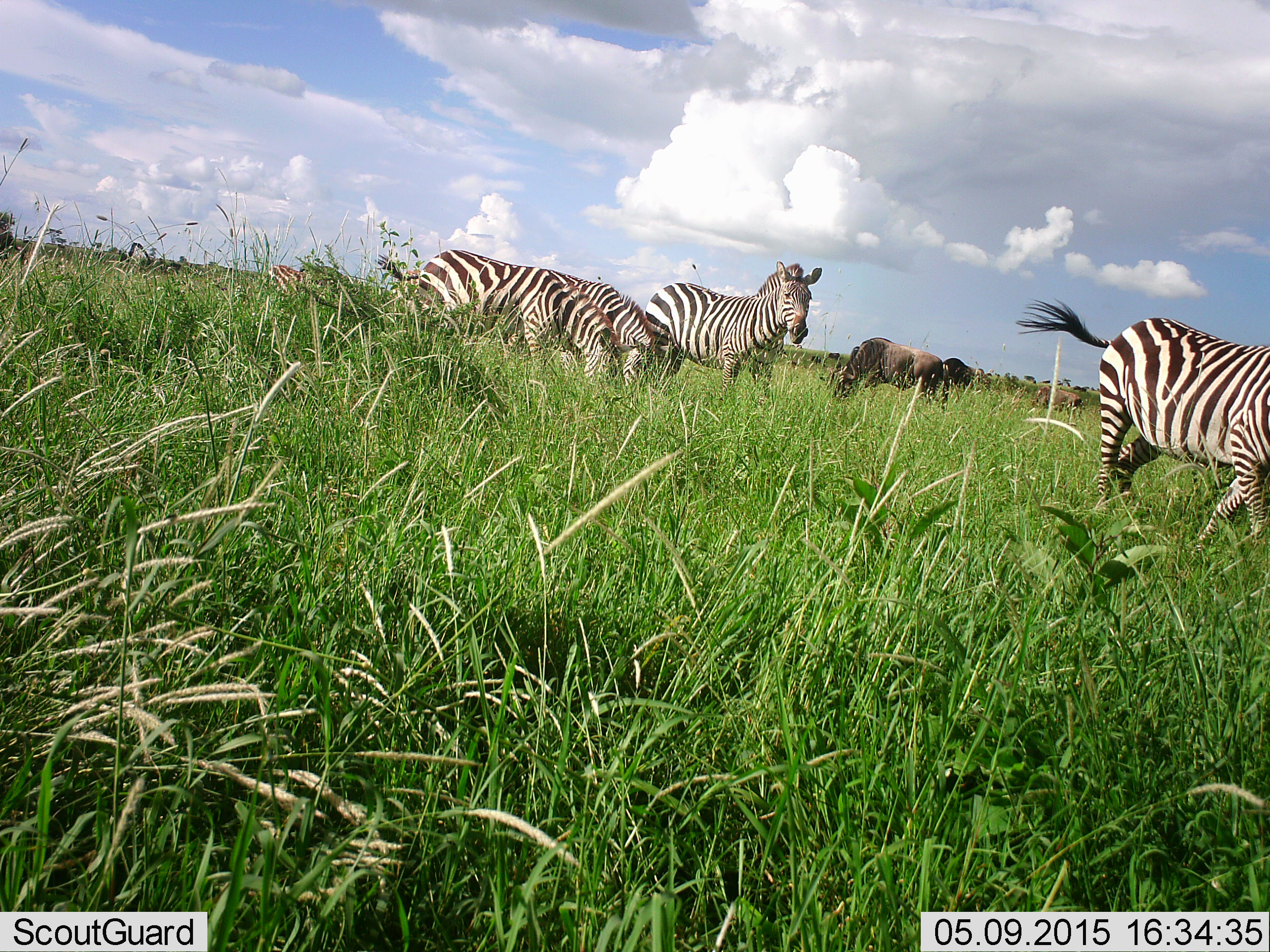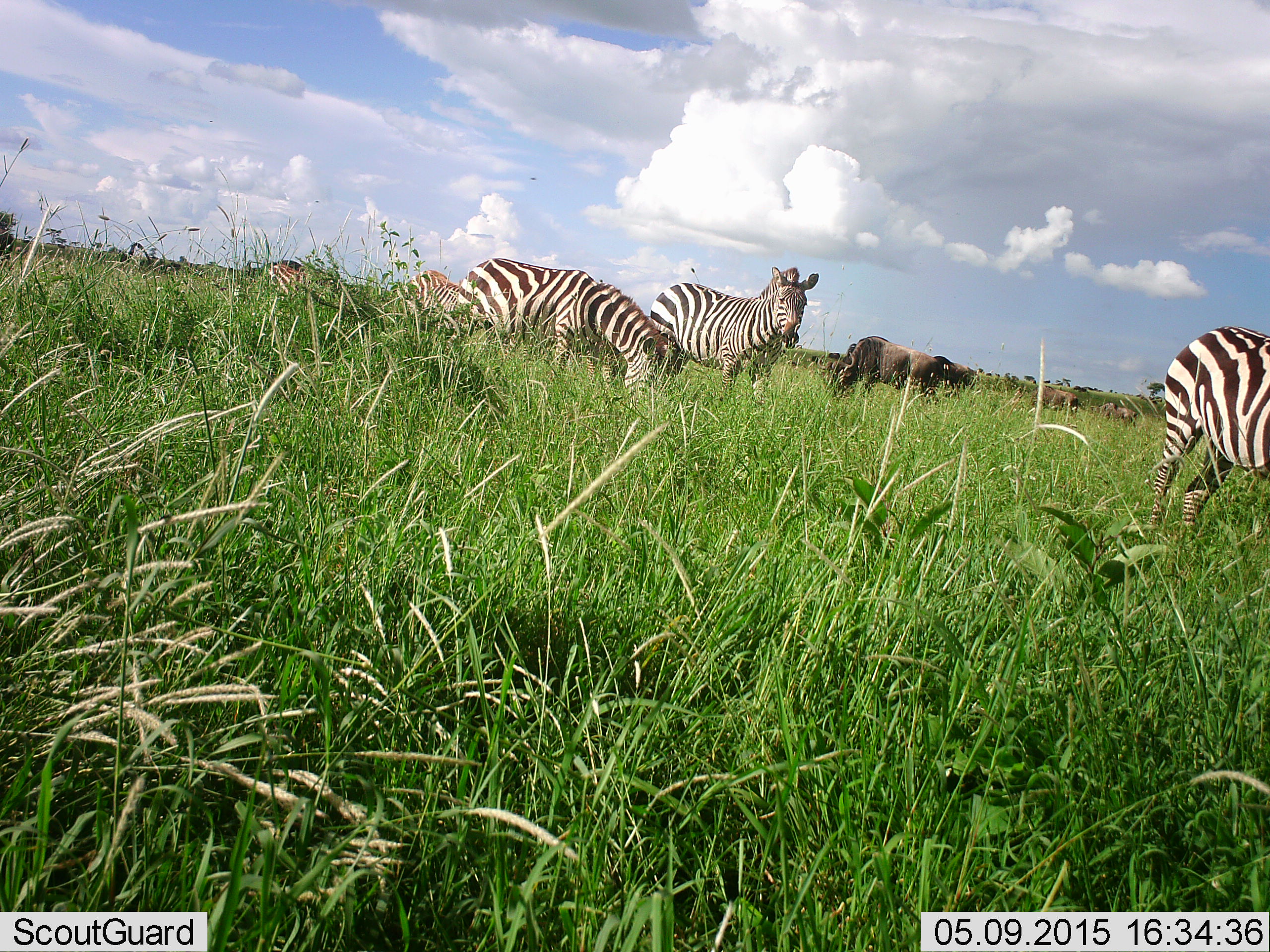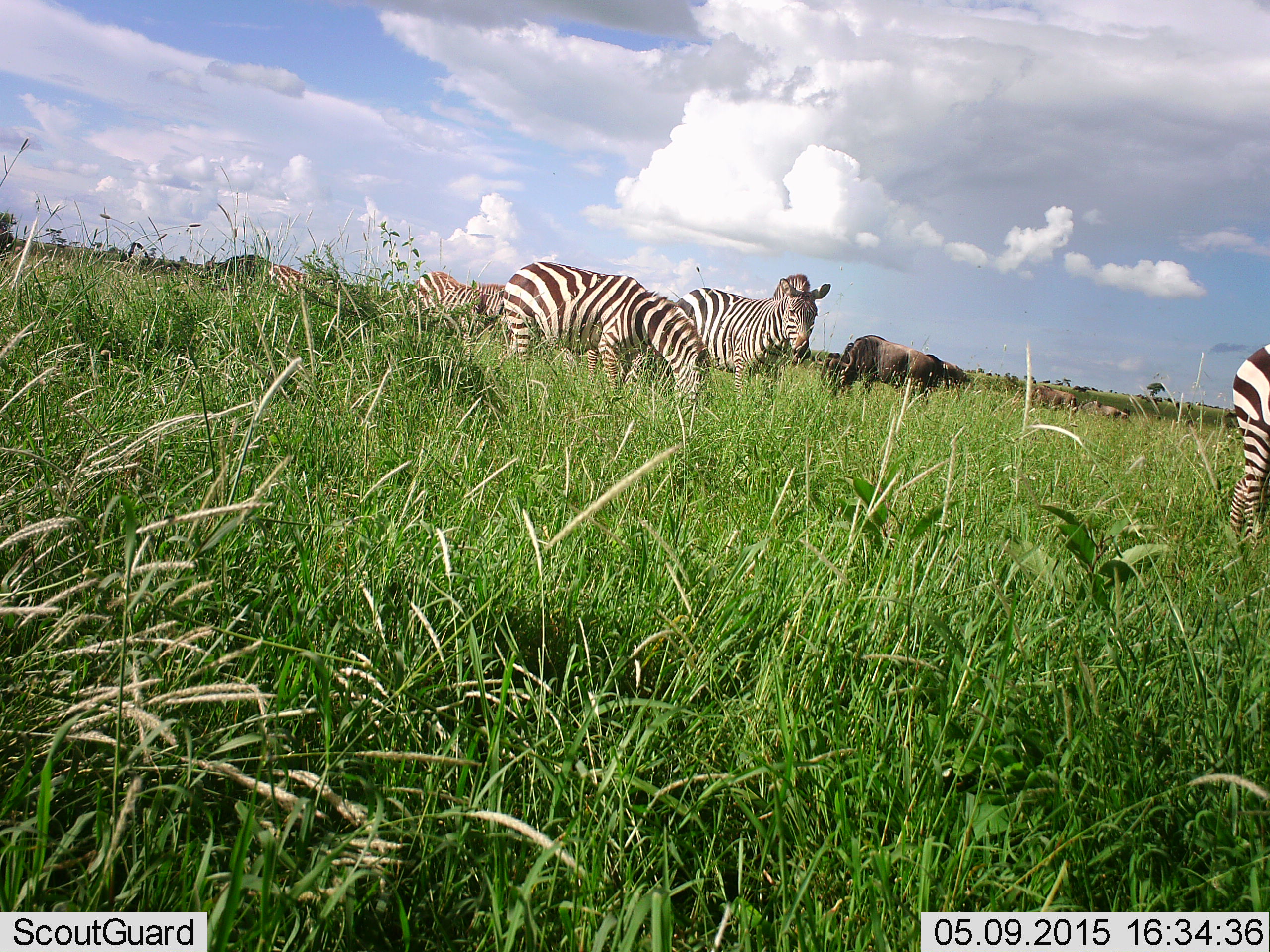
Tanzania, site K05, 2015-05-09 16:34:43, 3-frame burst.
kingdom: Animalia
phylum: Chordata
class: Mammalia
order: Artiodactyla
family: Bovidae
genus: Connochaetes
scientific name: Connochaetes taurinus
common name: blue wildebeest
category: wildebeest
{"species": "wildebeest (blue wildebeest) (Connochaetes taurinus)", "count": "4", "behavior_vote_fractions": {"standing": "30%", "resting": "0%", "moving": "50%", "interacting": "0%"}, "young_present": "0%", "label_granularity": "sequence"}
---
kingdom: Animalia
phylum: Chordata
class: Mammalia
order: Perissodactyla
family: Equidae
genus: Equus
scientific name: Equus quagga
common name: plains zebra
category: zebra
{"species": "zebra (plains zebra) (Equus quagga)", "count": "5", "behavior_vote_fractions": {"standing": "77%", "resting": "8%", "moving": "38%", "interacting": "8%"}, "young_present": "15%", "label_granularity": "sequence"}